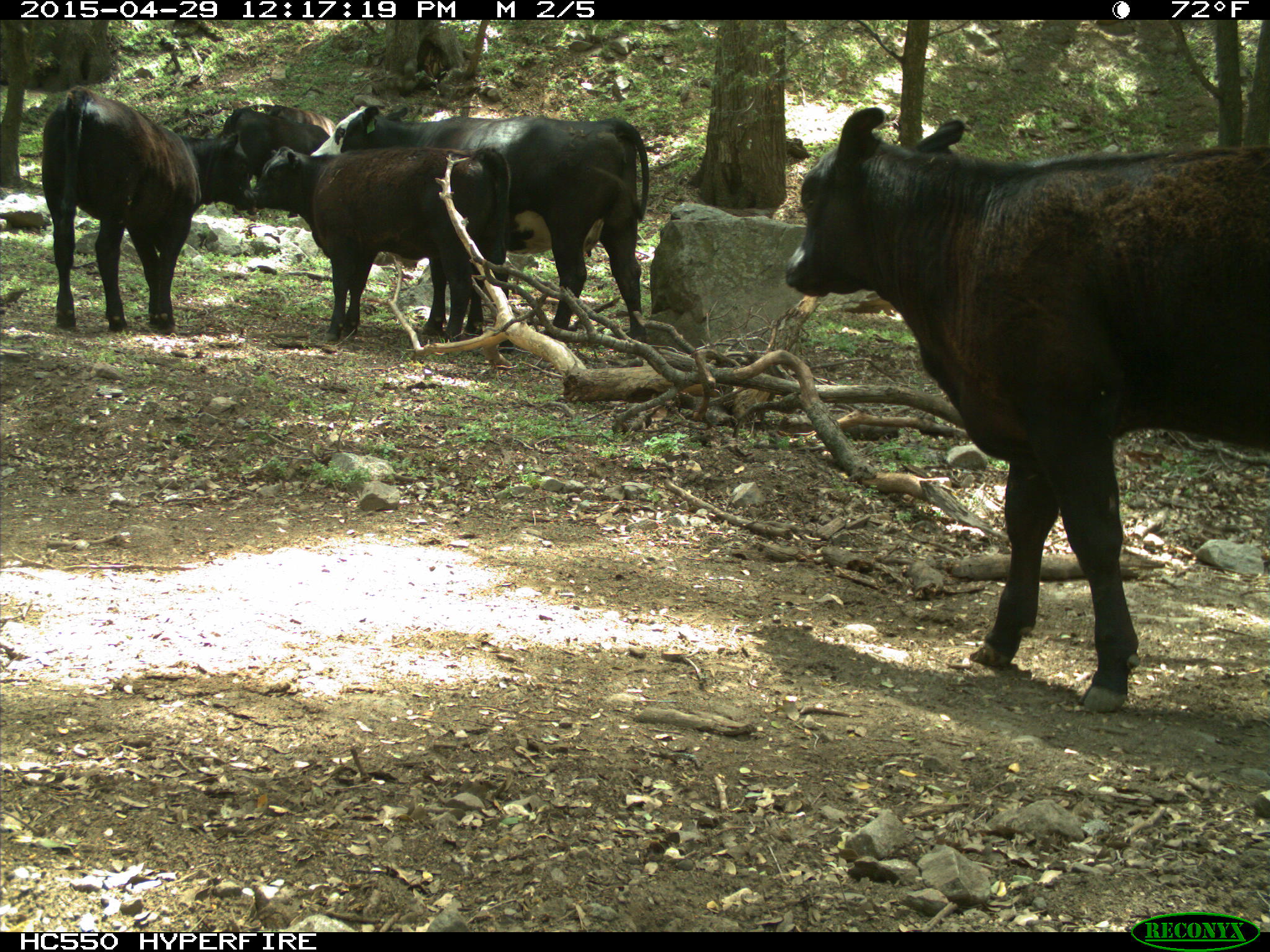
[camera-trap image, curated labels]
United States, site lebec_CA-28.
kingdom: Animalia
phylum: Chordata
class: Mammalia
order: Artiodactyla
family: Bovidae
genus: Bos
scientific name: Bos taurus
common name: domestic cow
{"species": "Bos taurus (domestic cow)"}